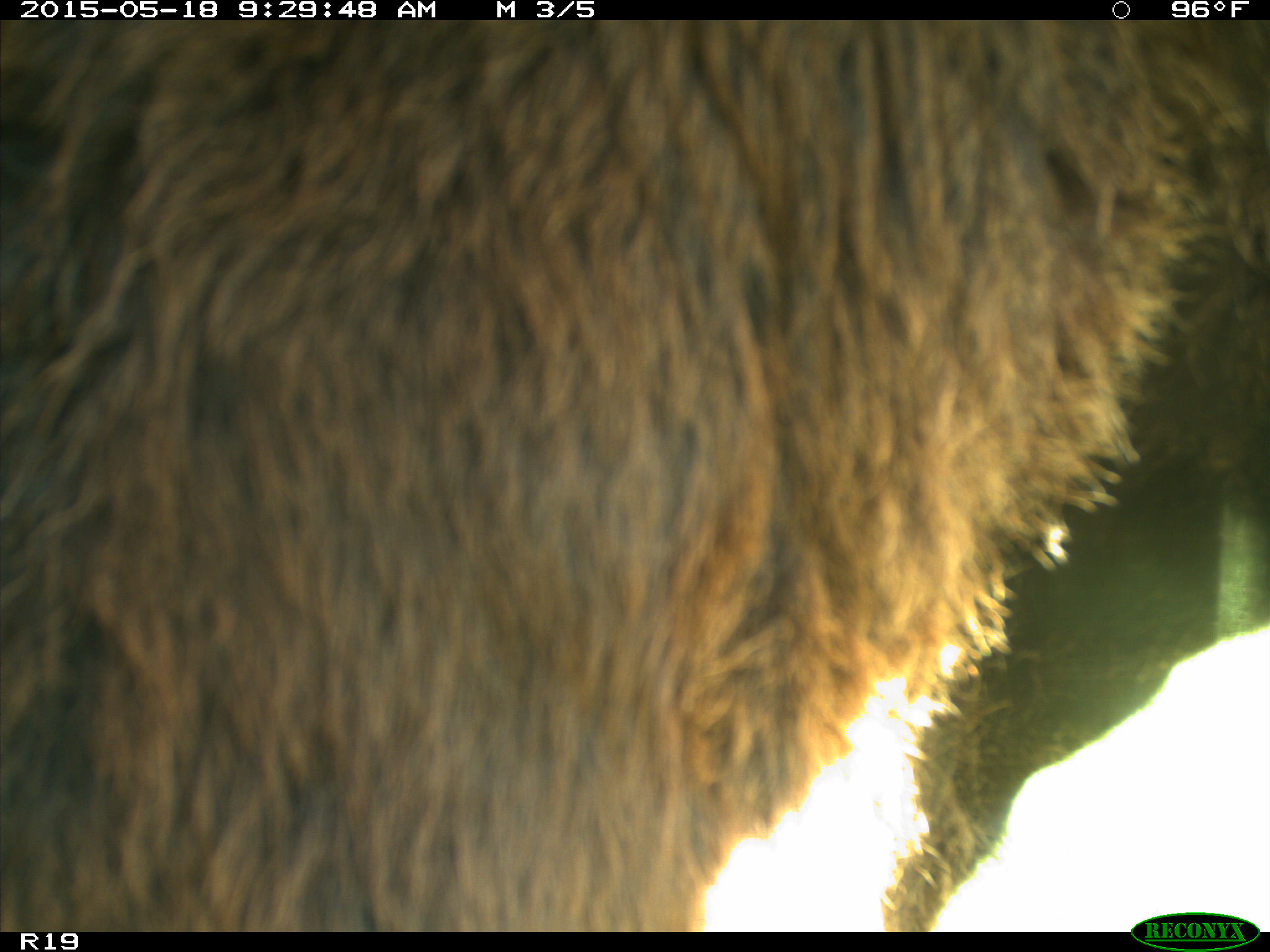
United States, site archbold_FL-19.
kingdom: Animalia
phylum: Chordata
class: Mammalia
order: Artiodactyla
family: Bovidae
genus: Bos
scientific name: Bos taurus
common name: domestic cow